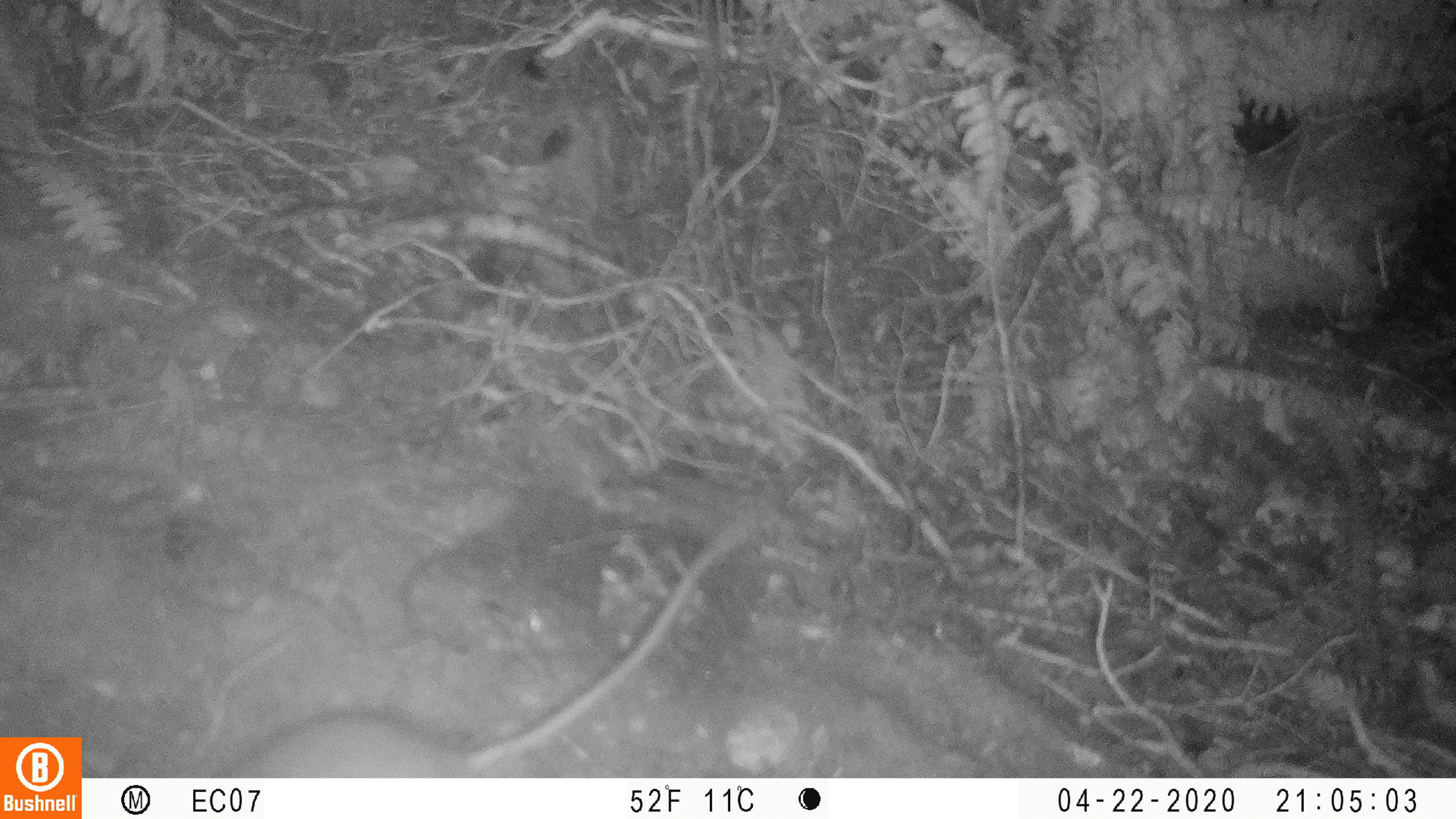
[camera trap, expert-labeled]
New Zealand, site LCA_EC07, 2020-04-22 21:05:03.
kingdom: Animalia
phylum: Chordata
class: Mammalia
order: Rodentia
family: Muridae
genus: Rattus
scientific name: Rattus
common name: rat